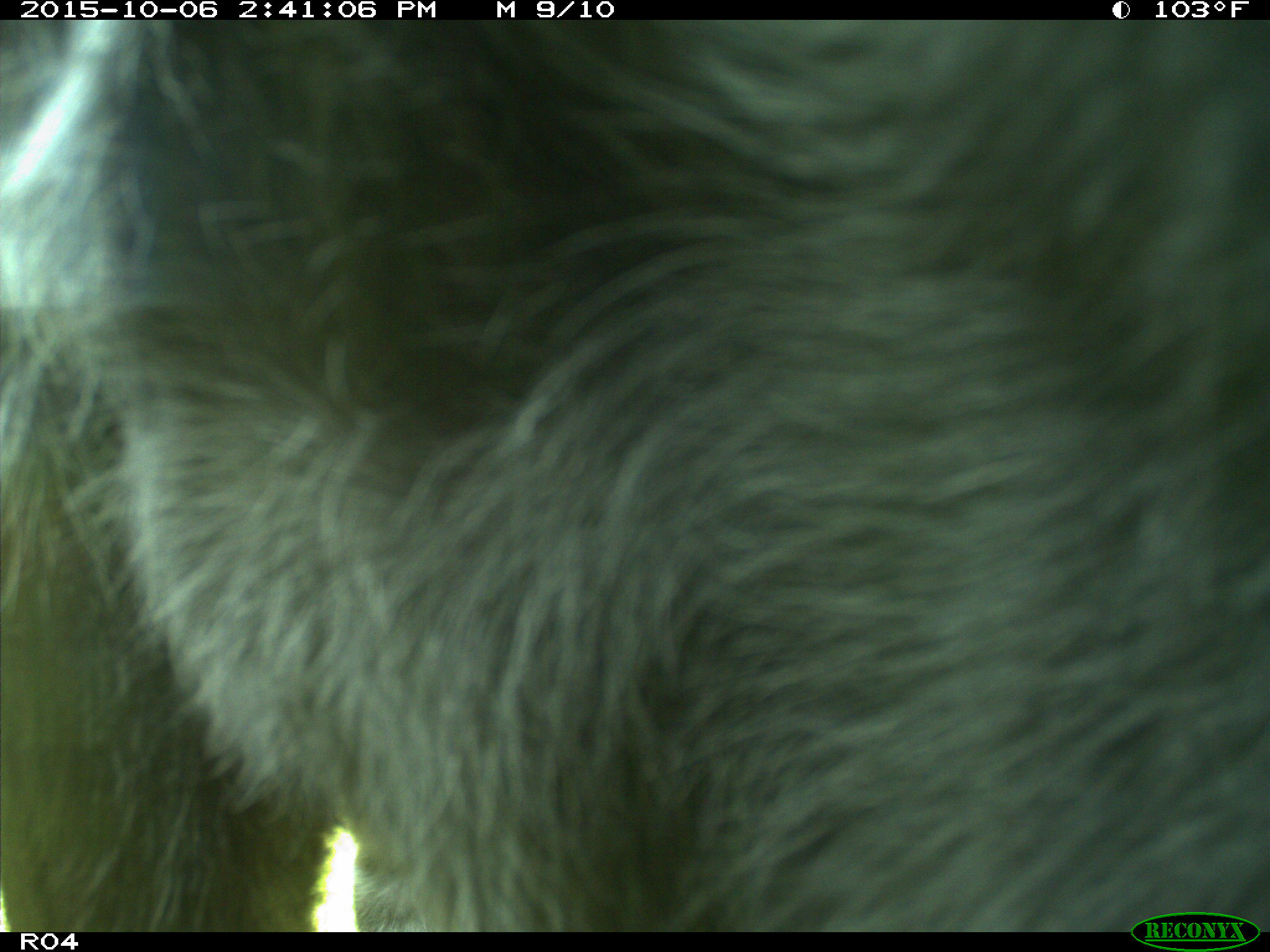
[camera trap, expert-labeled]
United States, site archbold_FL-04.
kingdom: Animalia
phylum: Chordata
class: Mammalia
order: Artiodactyla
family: Suidae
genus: Sus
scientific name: Sus scrofa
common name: wild boar